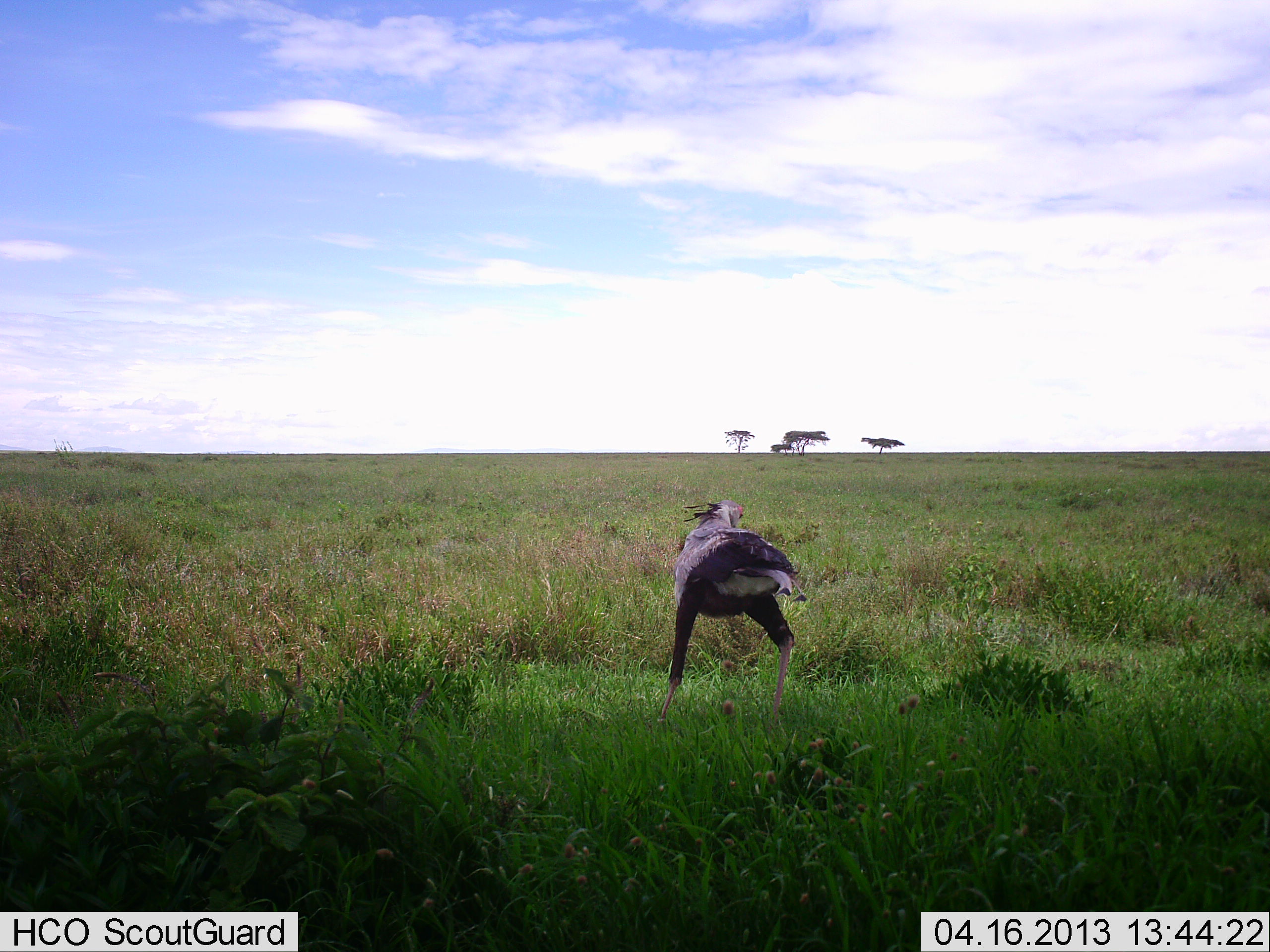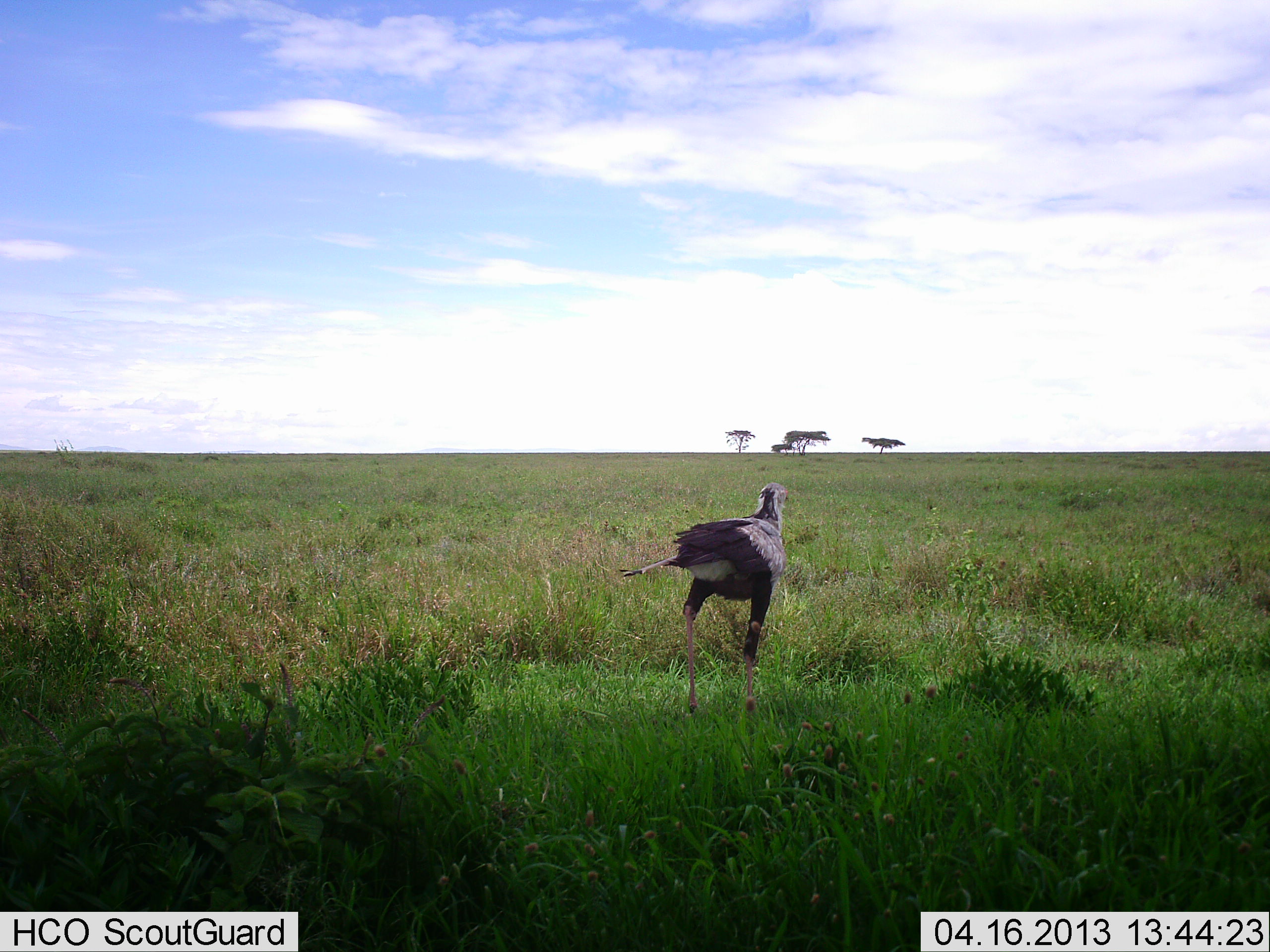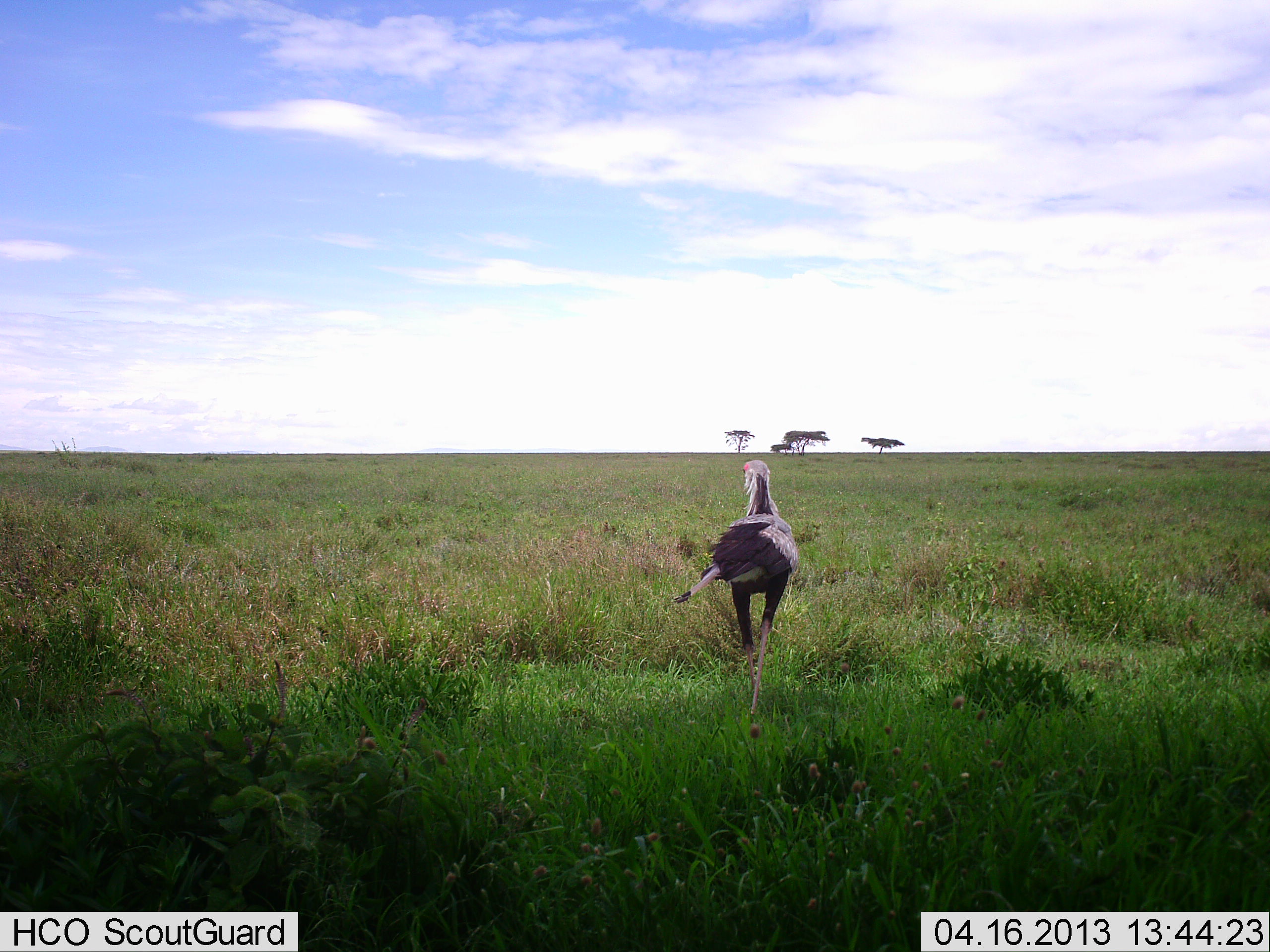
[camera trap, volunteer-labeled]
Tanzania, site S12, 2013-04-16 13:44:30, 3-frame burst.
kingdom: Animalia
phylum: Chordata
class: Aves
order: Accipitriformes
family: Sagittariidae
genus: Sagittarius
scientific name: Sagittarius serpentarius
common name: secretary bird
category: secretarybird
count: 1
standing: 26%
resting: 0%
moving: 83%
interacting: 0%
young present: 0%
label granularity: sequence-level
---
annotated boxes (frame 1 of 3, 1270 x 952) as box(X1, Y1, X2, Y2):
animal: box(646, 501, 807, 725)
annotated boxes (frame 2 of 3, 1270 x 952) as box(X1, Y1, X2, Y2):
animal: box(618, 481, 790, 717)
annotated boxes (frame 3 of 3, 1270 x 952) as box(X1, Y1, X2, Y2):
animal: box(671, 458, 795, 736)